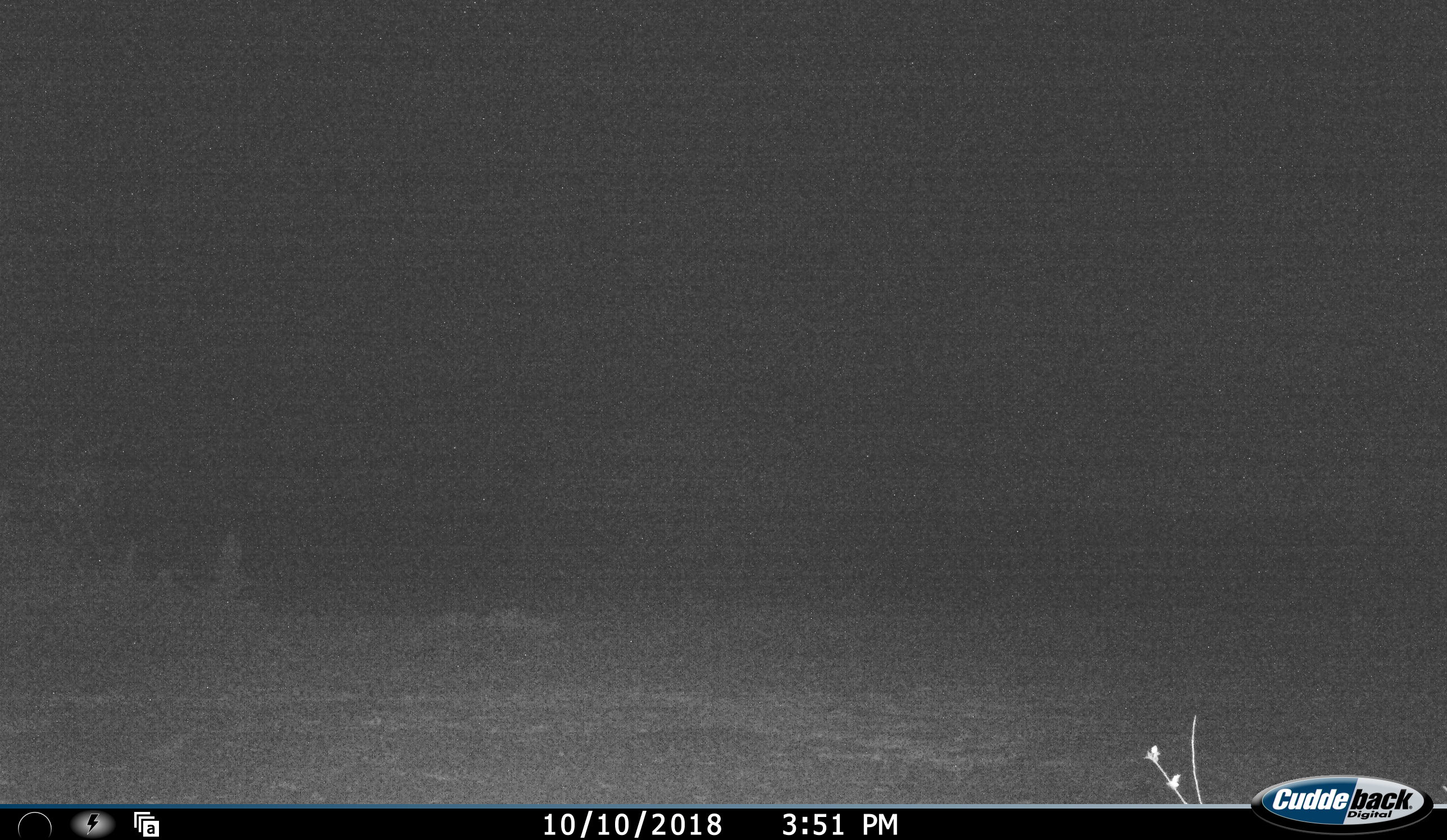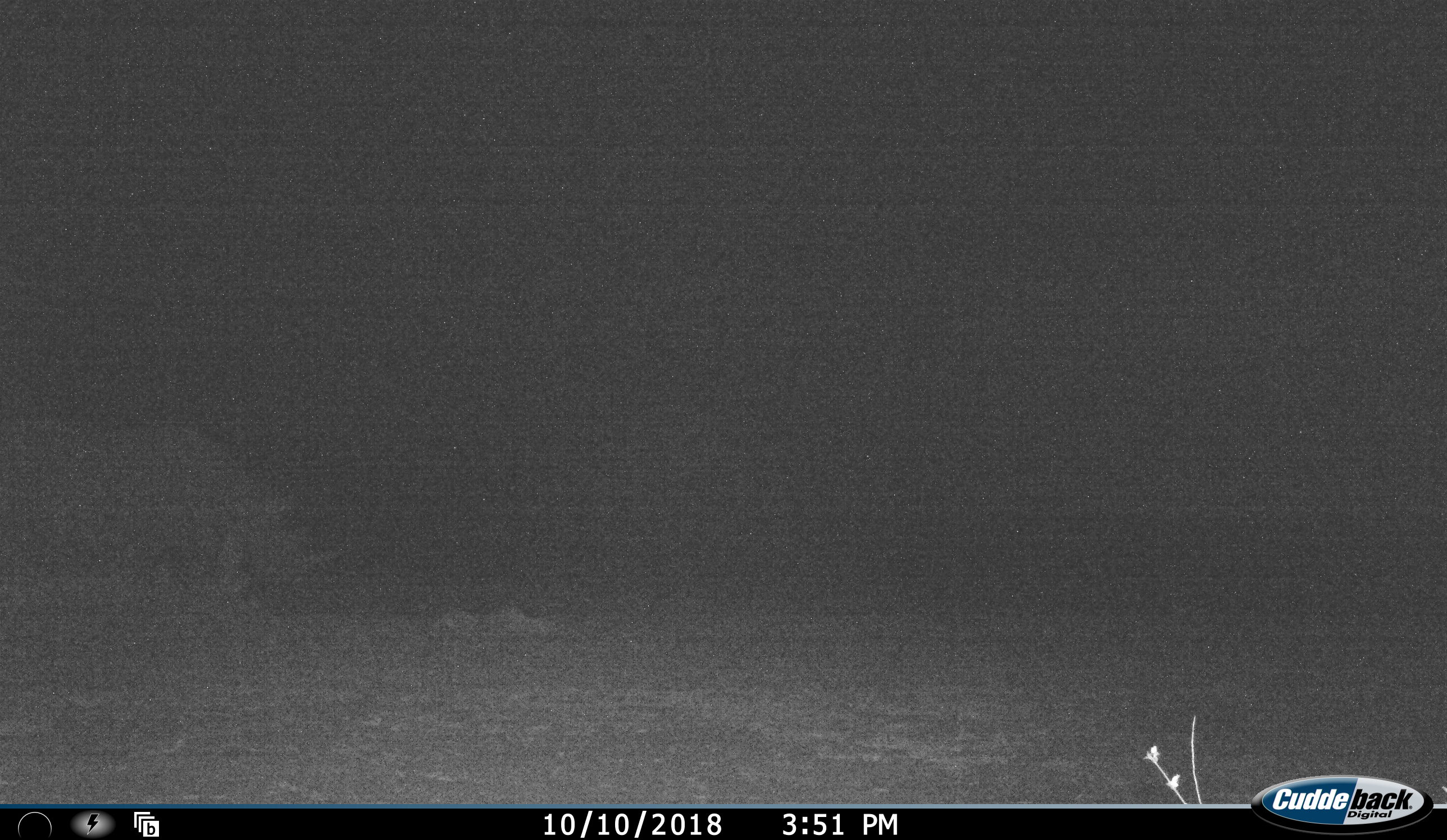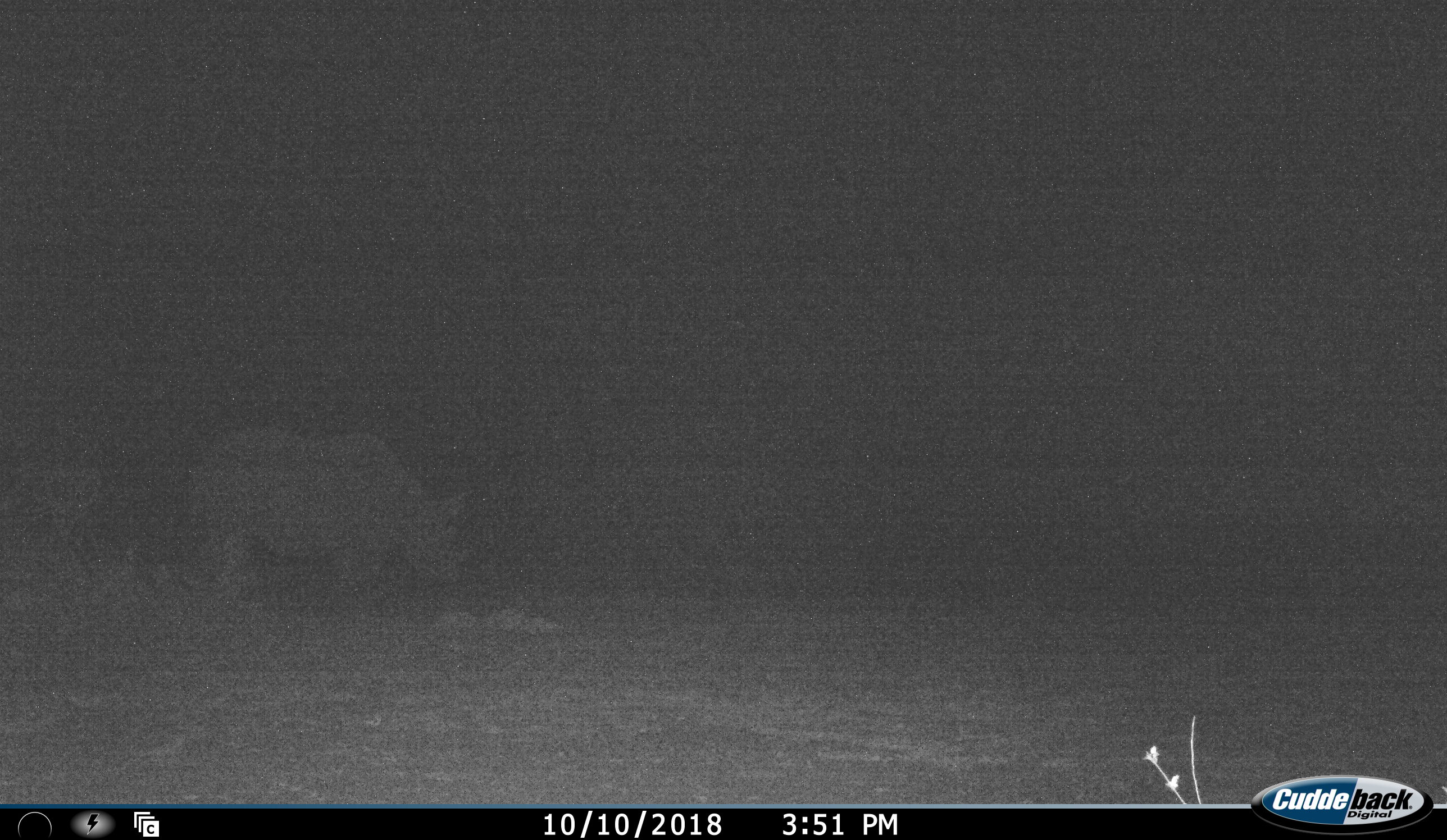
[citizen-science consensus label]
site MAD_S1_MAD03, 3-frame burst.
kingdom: Animalia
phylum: Chordata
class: Mammalia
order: Perissodactyla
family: Rhinocerotidae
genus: Ceratotherium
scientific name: Ceratotherium simum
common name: white rhinoceros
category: rhinoceroswhite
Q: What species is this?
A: Rhinoceroswhite (white rhinoceros) (Ceratotherium simum).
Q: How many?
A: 1.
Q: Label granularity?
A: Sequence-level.